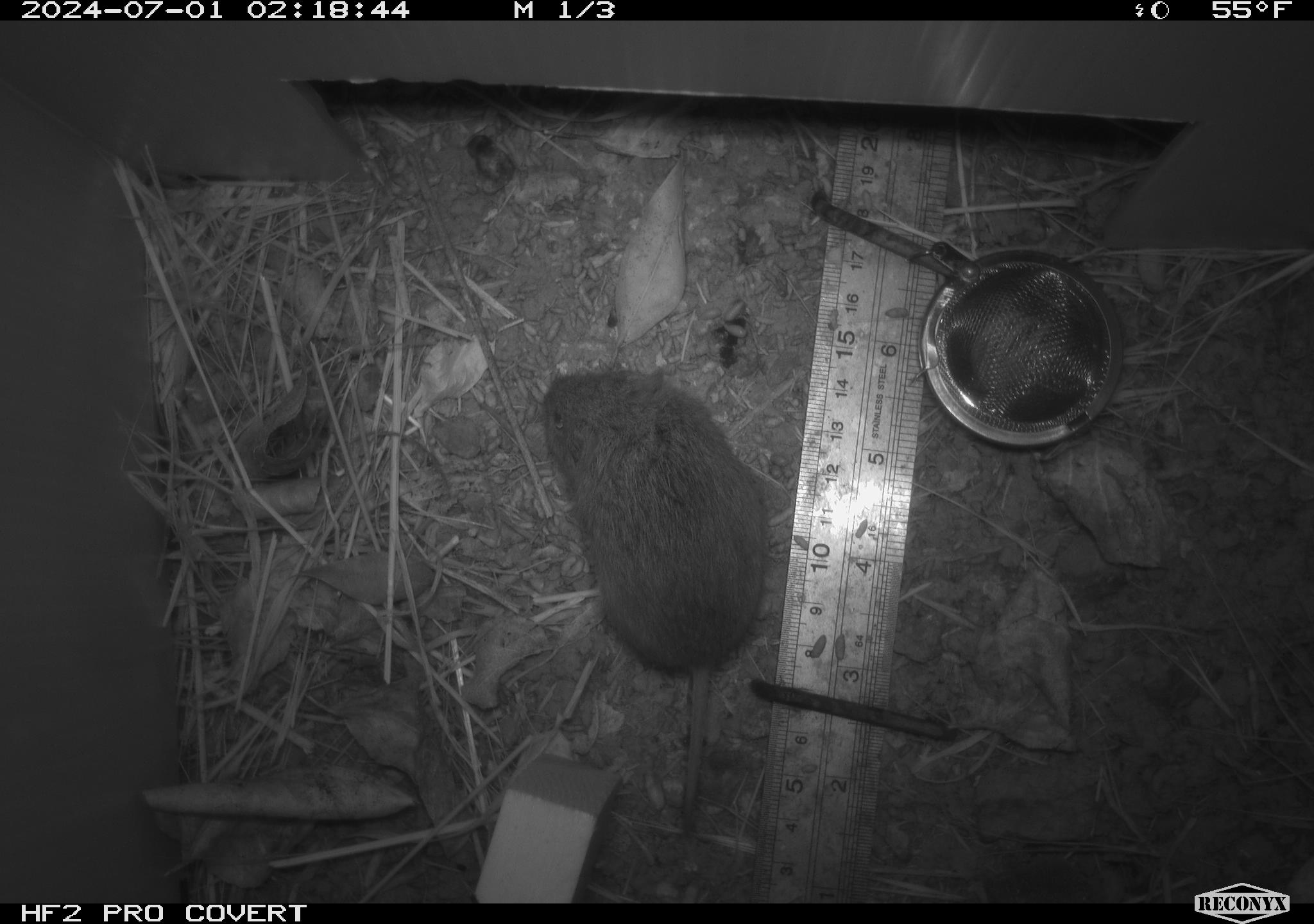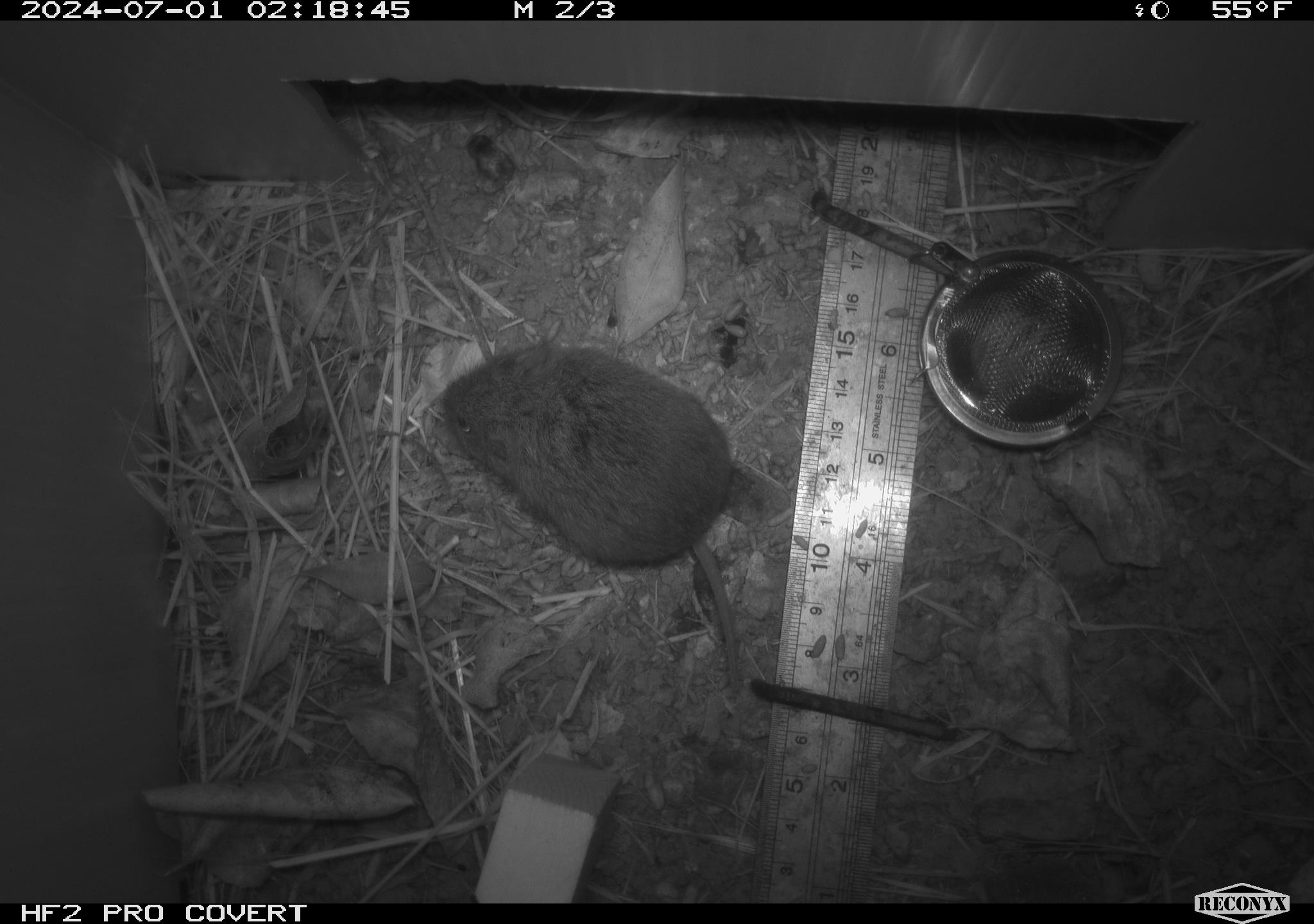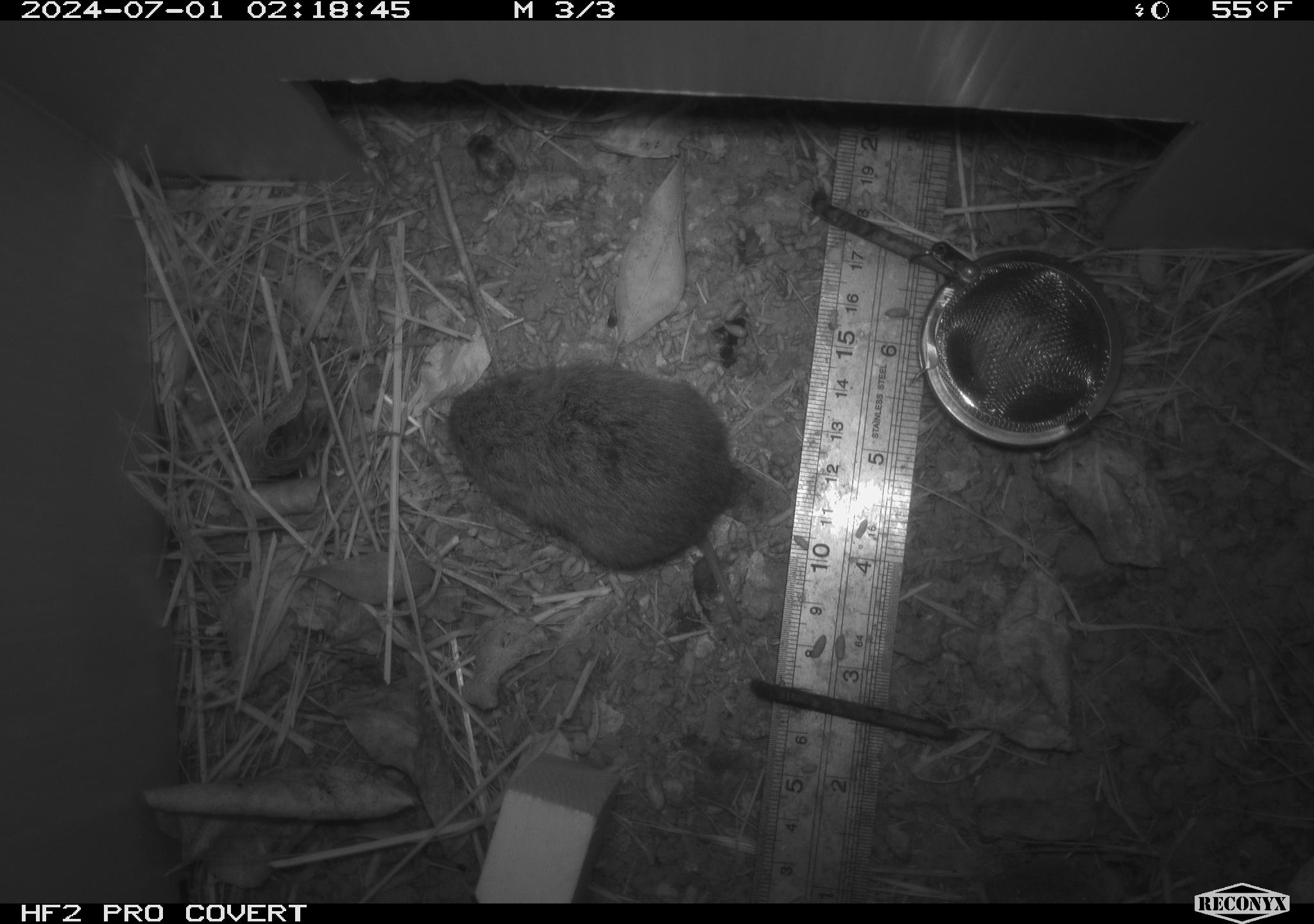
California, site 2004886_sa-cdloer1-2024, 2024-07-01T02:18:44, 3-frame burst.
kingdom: Animalia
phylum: Chordata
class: Mammalia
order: Rodentia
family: Cricetidae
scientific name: Arvicolinae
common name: voles, lemmings, and muskrats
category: arvicolinae subfamily